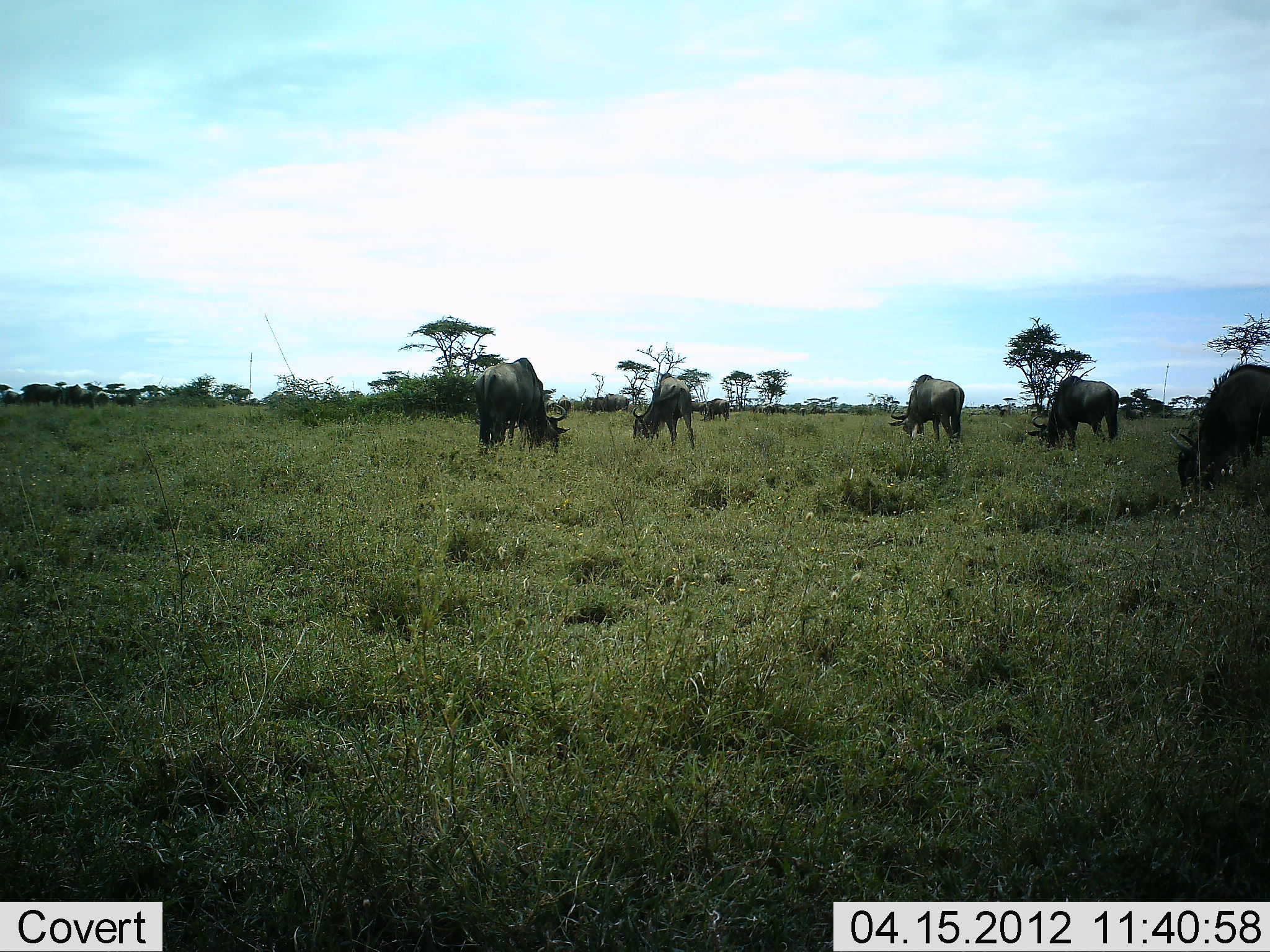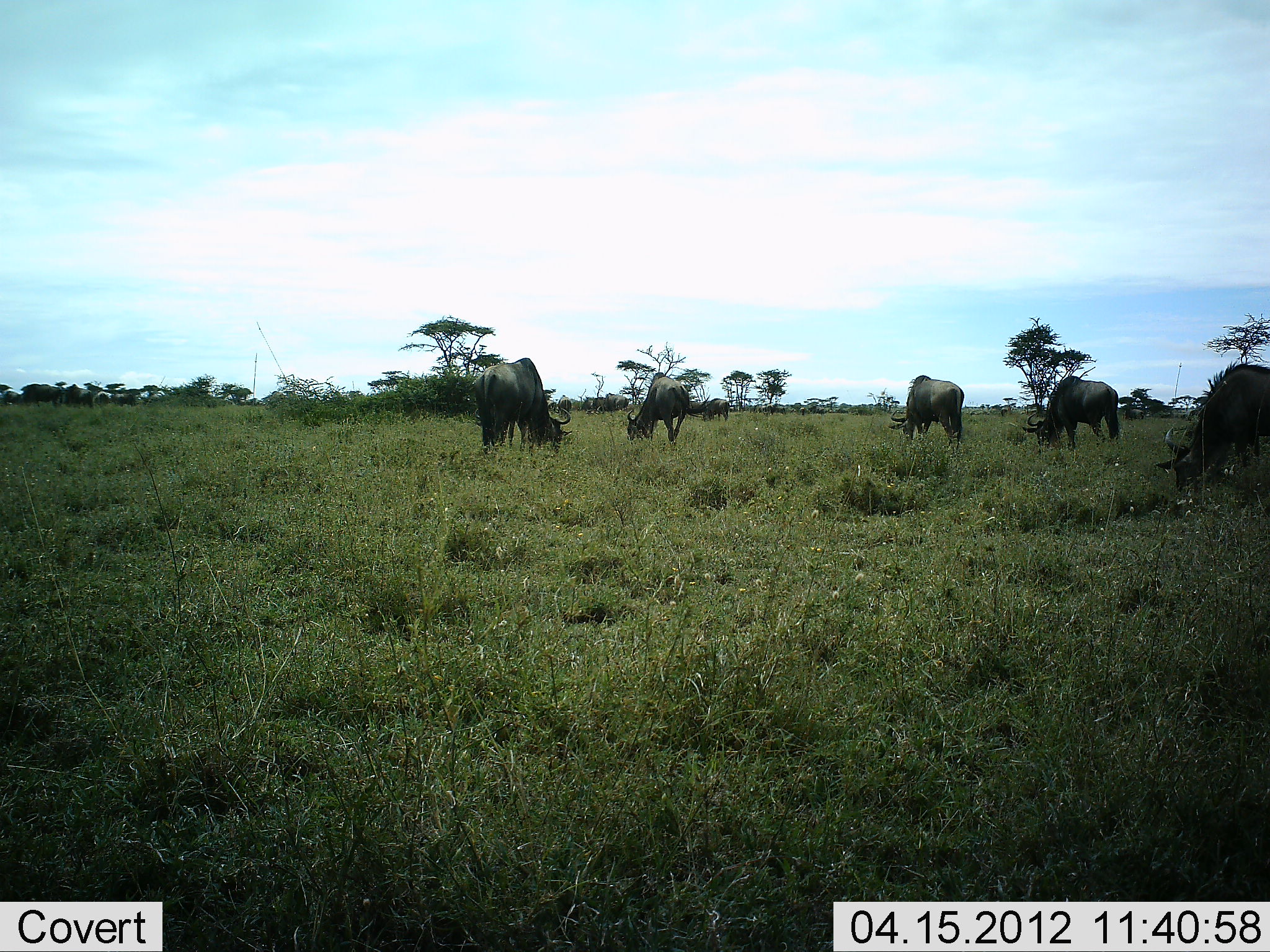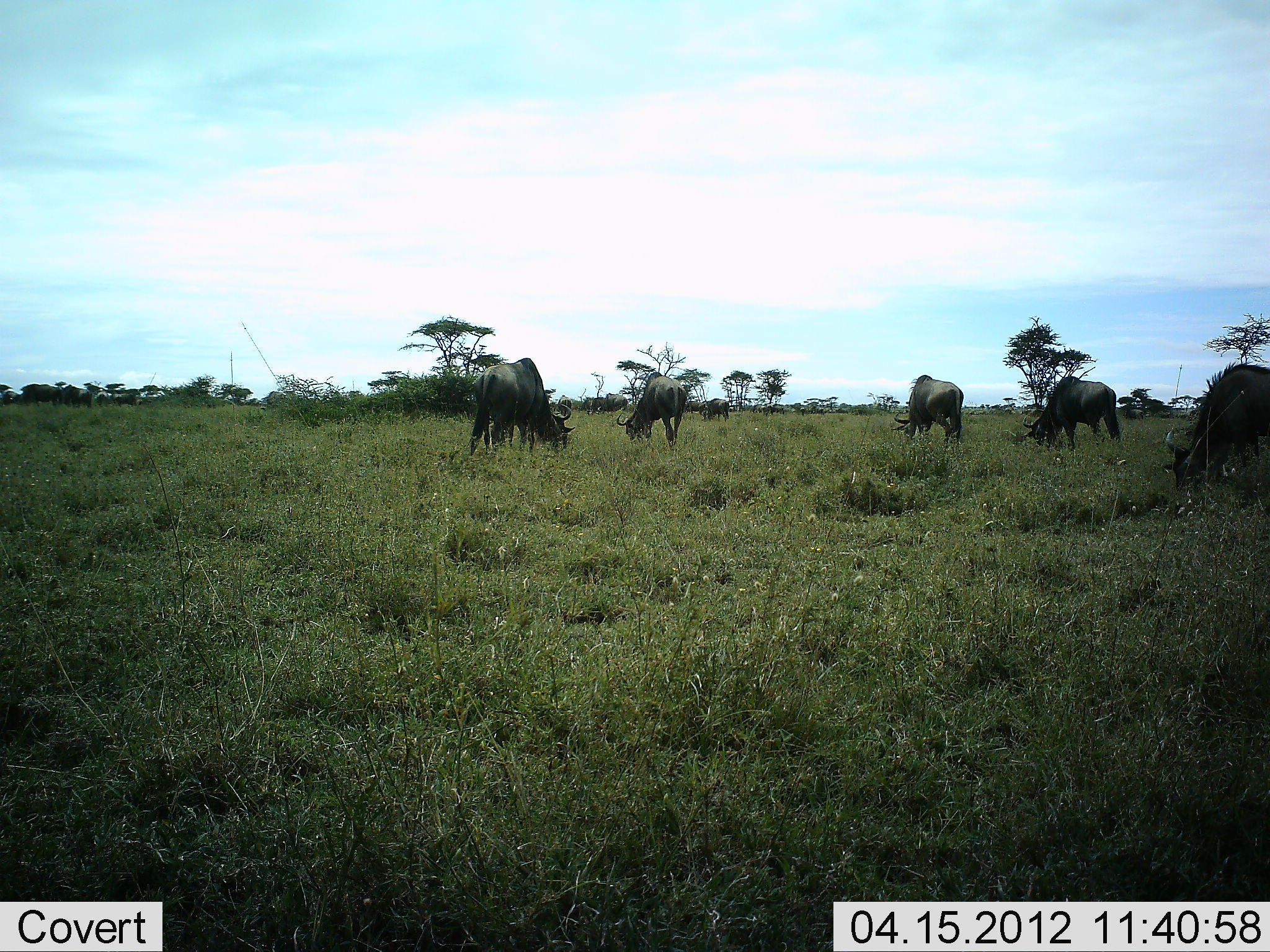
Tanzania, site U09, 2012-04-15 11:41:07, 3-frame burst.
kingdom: Animalia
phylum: Chordata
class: Mammalia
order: Artiodactyla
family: Bovidae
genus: Connochaetes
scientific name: Connochaetes taurinus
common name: blue wildebeest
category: wildebeest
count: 7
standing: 38%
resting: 8%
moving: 15%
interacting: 0%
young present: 0%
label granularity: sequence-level